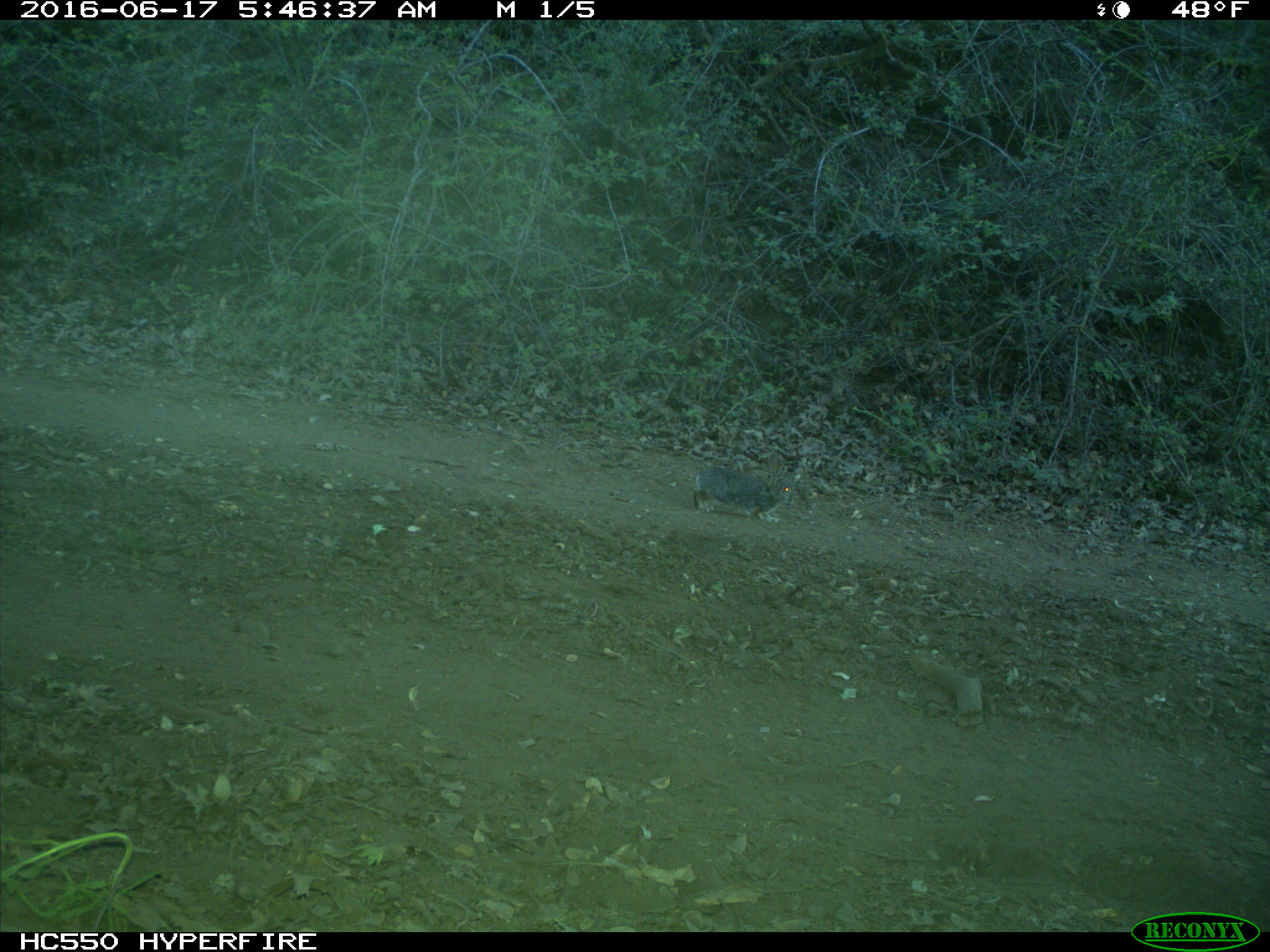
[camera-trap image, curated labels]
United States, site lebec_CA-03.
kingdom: Animalia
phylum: Chordata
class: Mammalia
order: Lagomorpha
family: Leporidae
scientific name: Leporidae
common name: rabbits and hares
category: unidentified rabbit